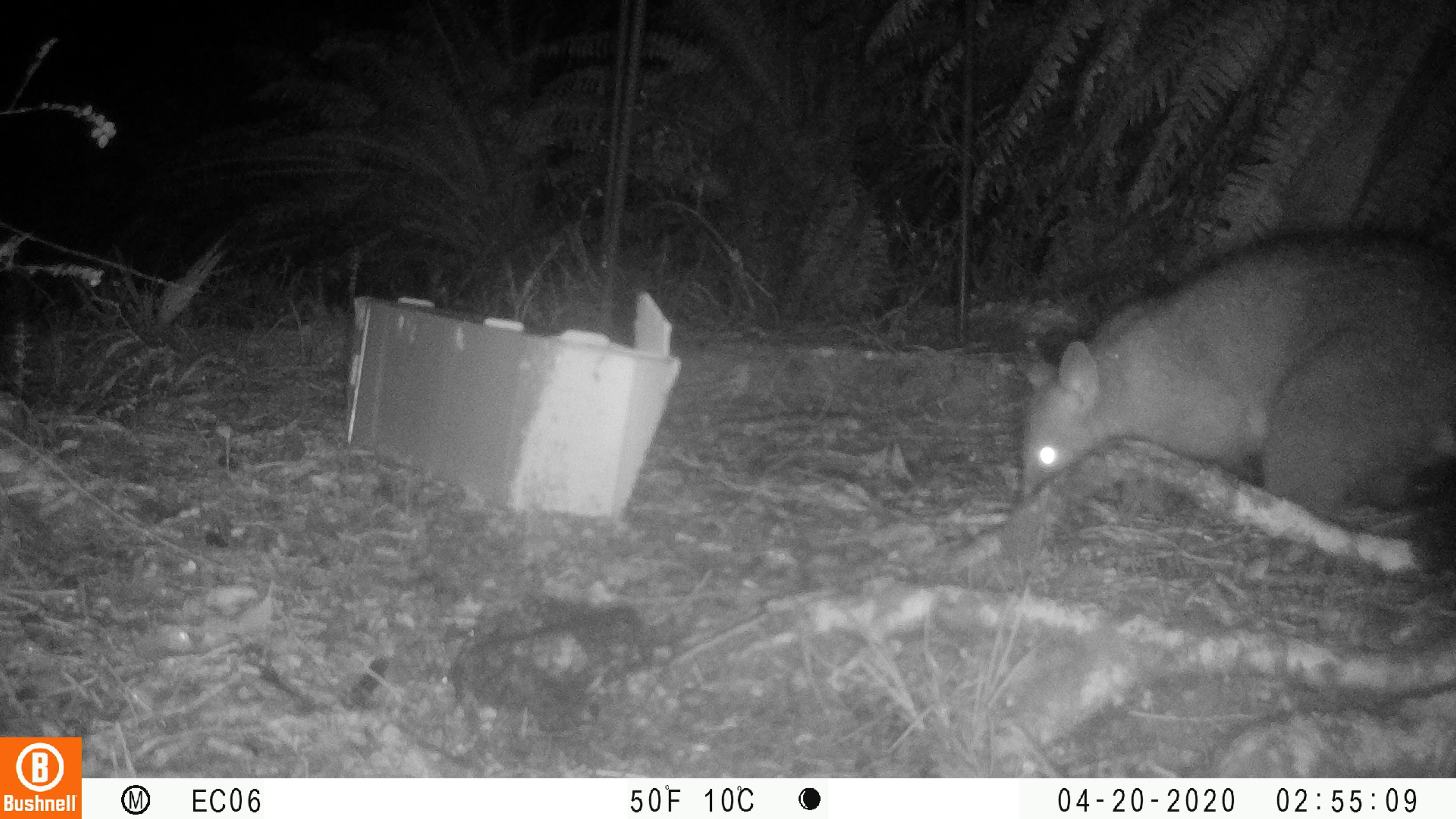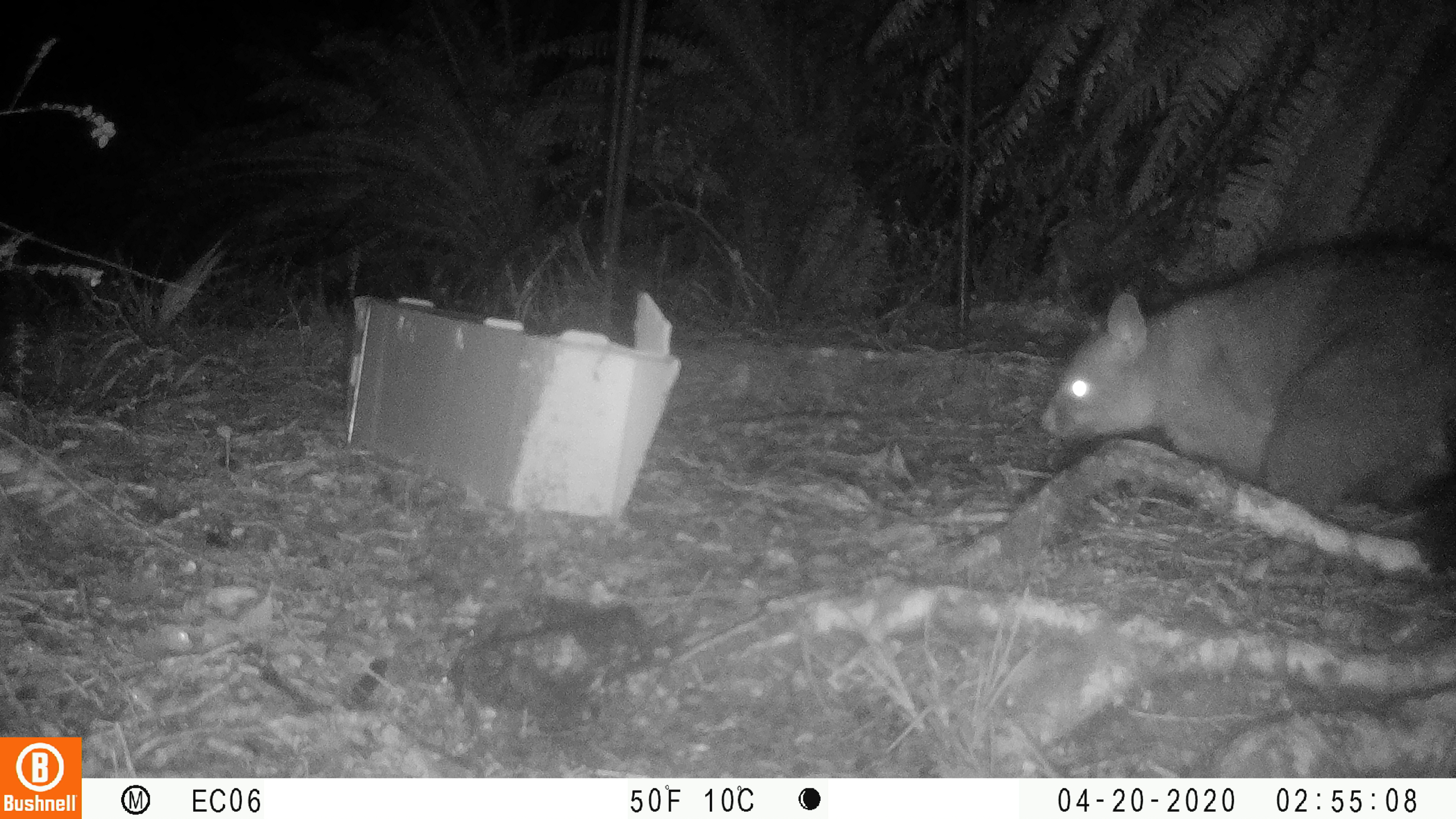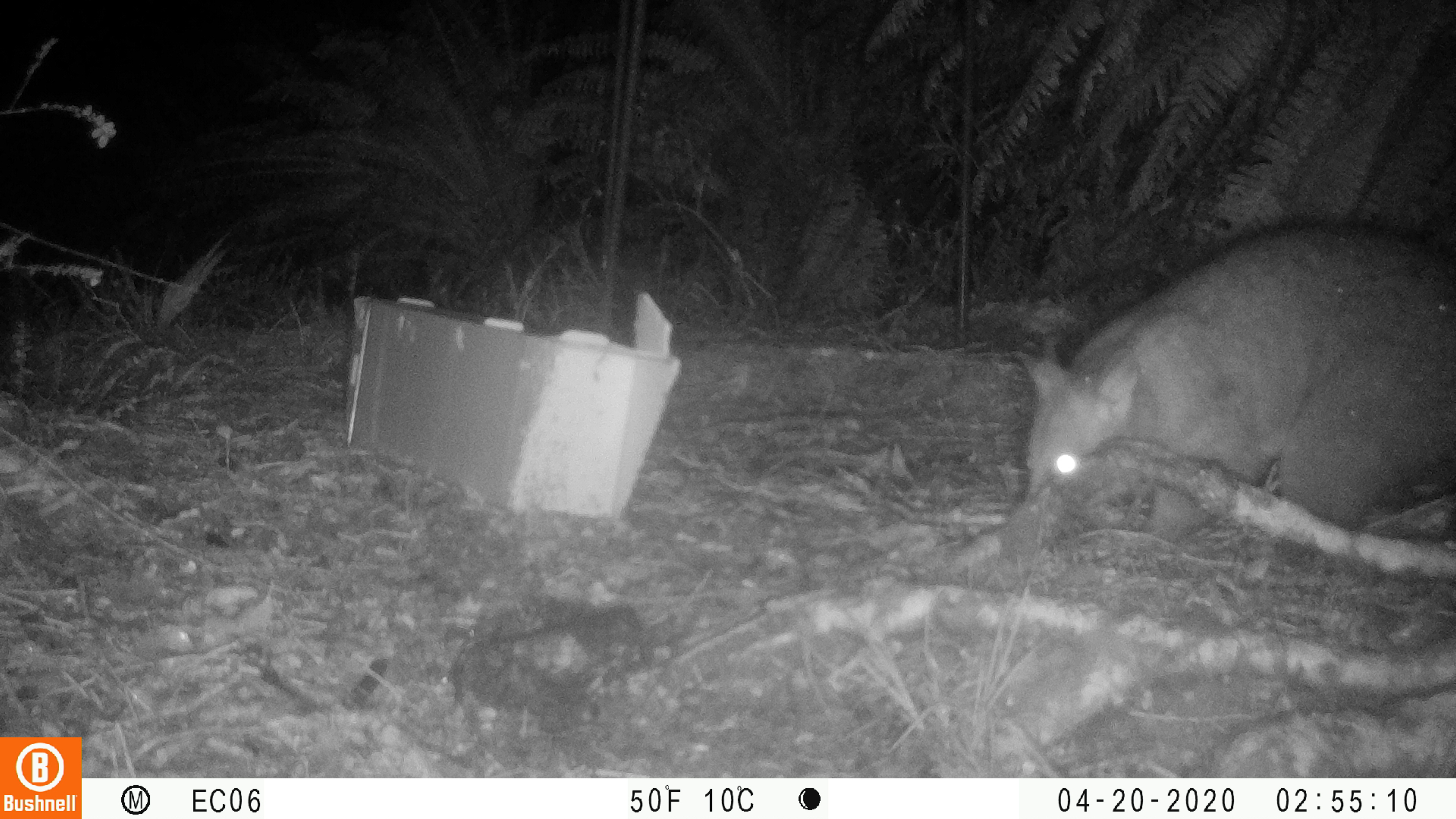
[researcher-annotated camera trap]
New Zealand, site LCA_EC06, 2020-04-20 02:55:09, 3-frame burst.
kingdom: Animalia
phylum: Chordata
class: Mammalia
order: Diprotodontia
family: Phalangeridae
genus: Trichosurus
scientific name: Trichosurus vulpecula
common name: common brushtail possum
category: possum